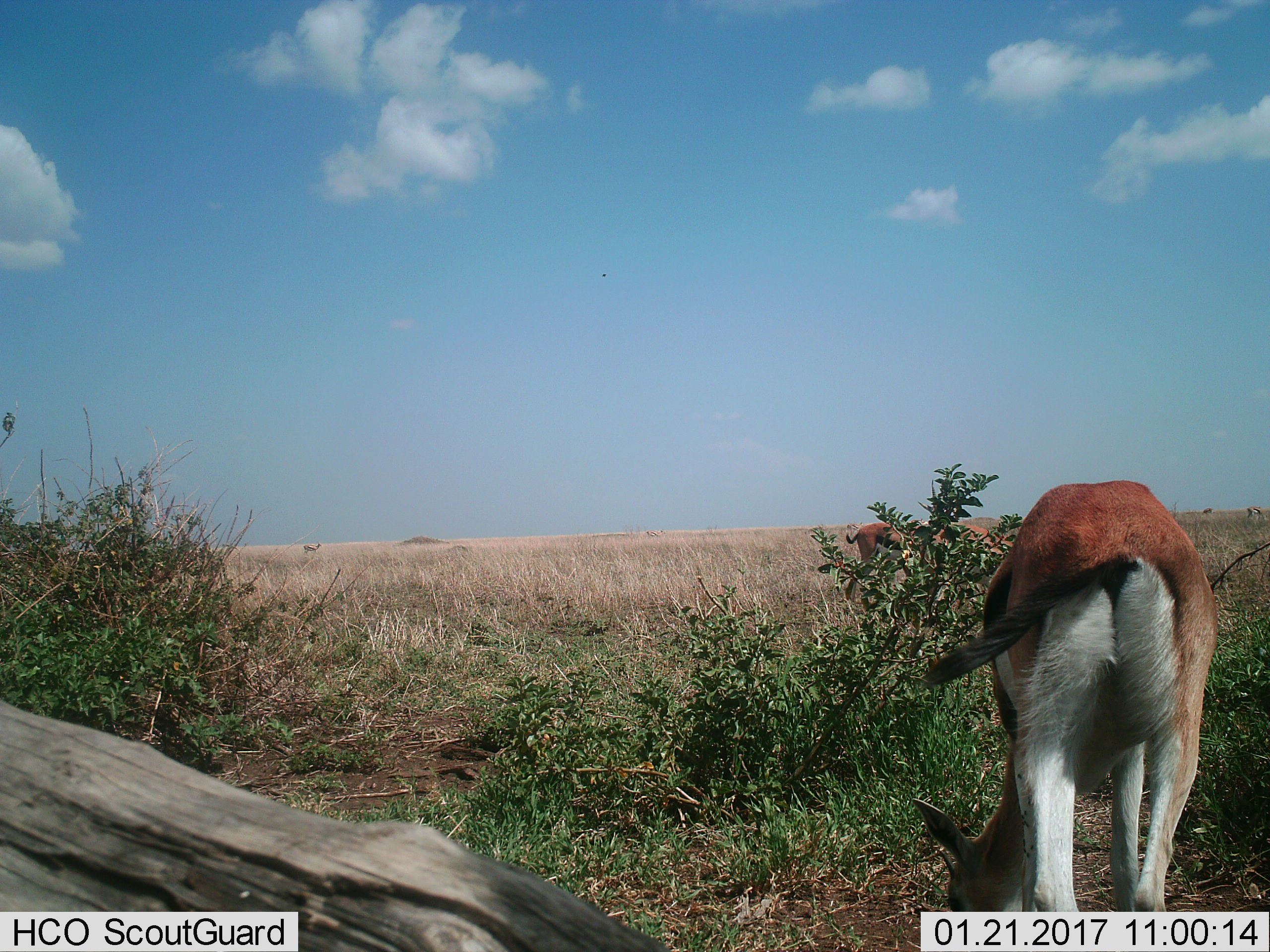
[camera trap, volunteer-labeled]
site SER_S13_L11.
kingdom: Animalia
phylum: Chordata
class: Mammalia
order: Artiodactyla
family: Bovidae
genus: Eudorcas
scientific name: Eudorcas thomsonii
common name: thomson's gazelle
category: gazellethomsons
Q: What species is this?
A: Gazellethomsons (thomson's gazelle) (Eudorcas thomsonii).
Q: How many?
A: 2.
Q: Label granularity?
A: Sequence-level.